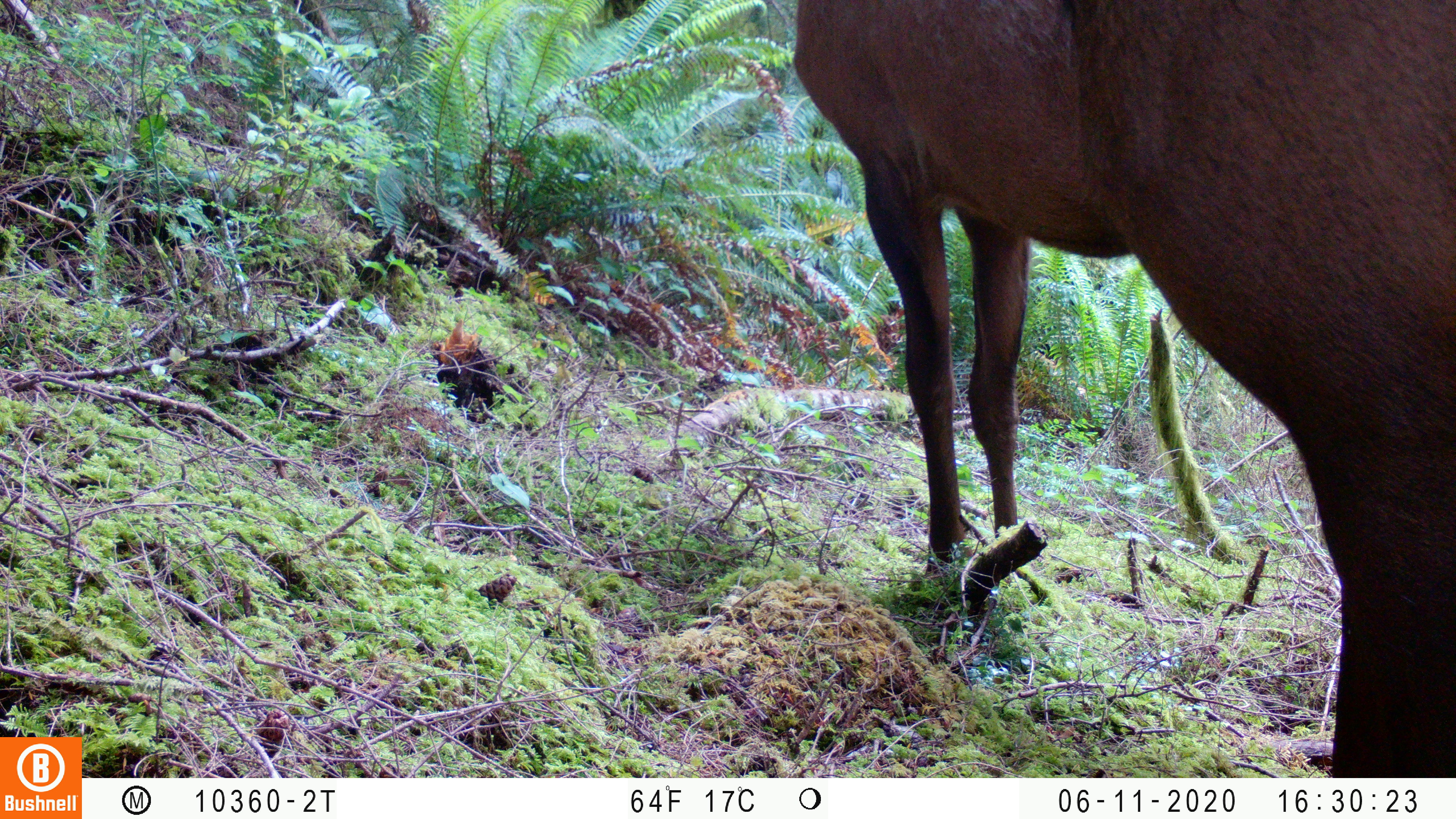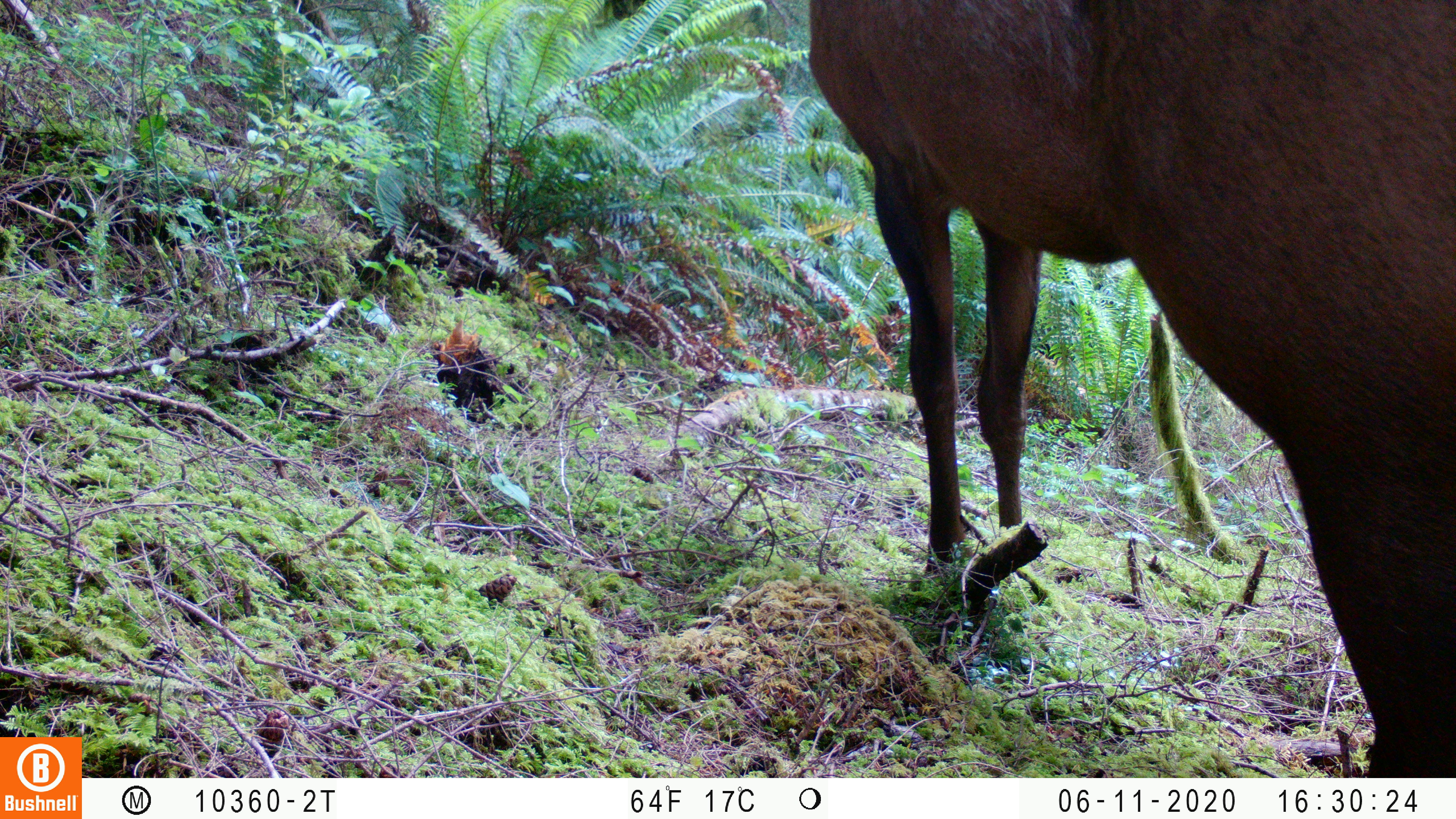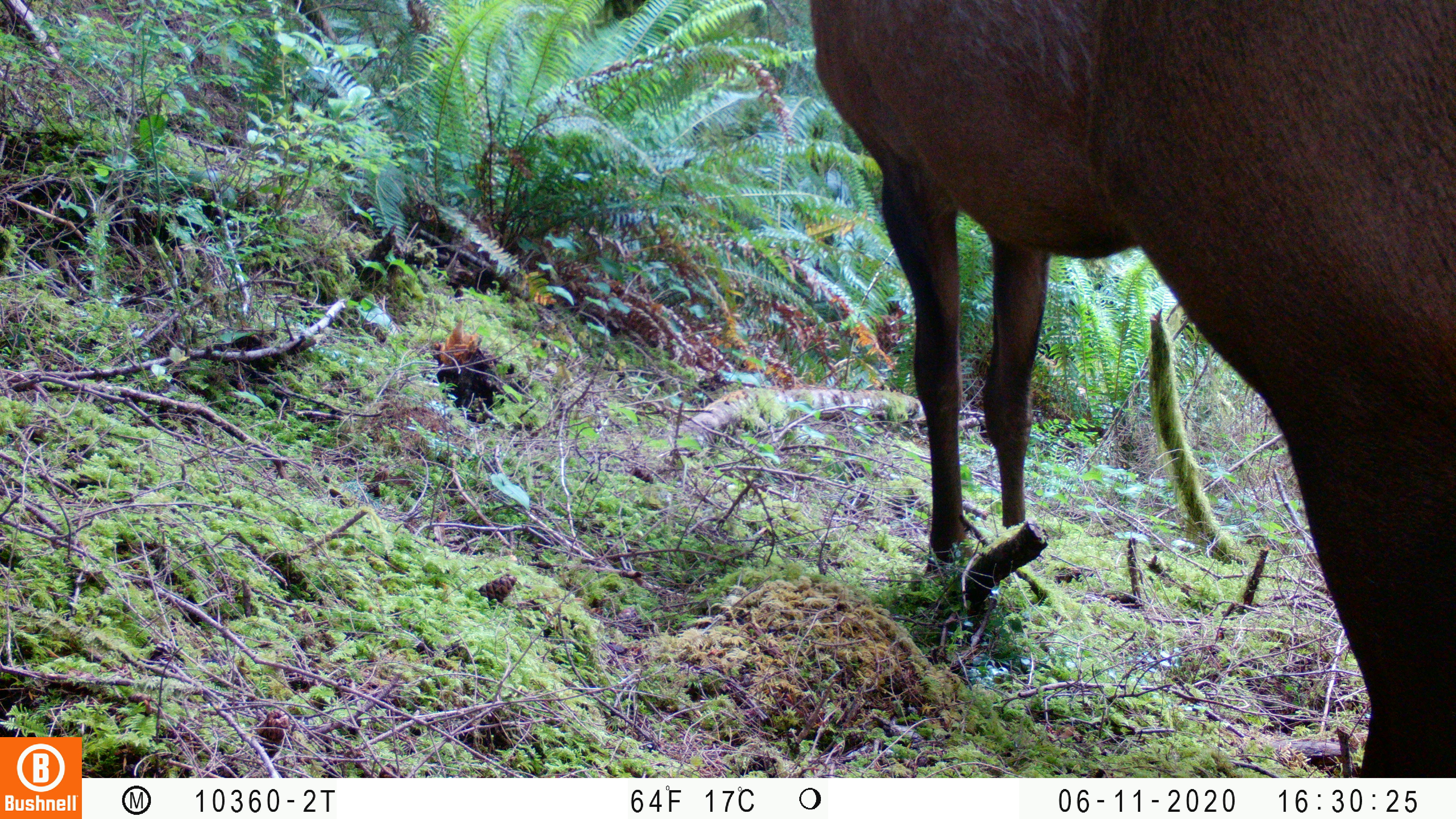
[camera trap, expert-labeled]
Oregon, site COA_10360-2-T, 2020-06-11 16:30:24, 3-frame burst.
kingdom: Animalia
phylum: Chordata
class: Mammalia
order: Artiodactyla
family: Cervidae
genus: Cervus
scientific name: Cervus canadensis roosevelti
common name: roosevelt elk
Roosevelt elk (Cervus canadensis roosevelti).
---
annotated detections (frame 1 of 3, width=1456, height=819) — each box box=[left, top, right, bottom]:
roosevelt elk: box=[774, 0, 1453, 768]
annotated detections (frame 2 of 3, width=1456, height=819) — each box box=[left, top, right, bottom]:
roosevelt elk: box=[802, 1, 1449, 772]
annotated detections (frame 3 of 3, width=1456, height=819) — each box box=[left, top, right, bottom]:
roosevelt elk: box=[797, 1, 1453, 770]